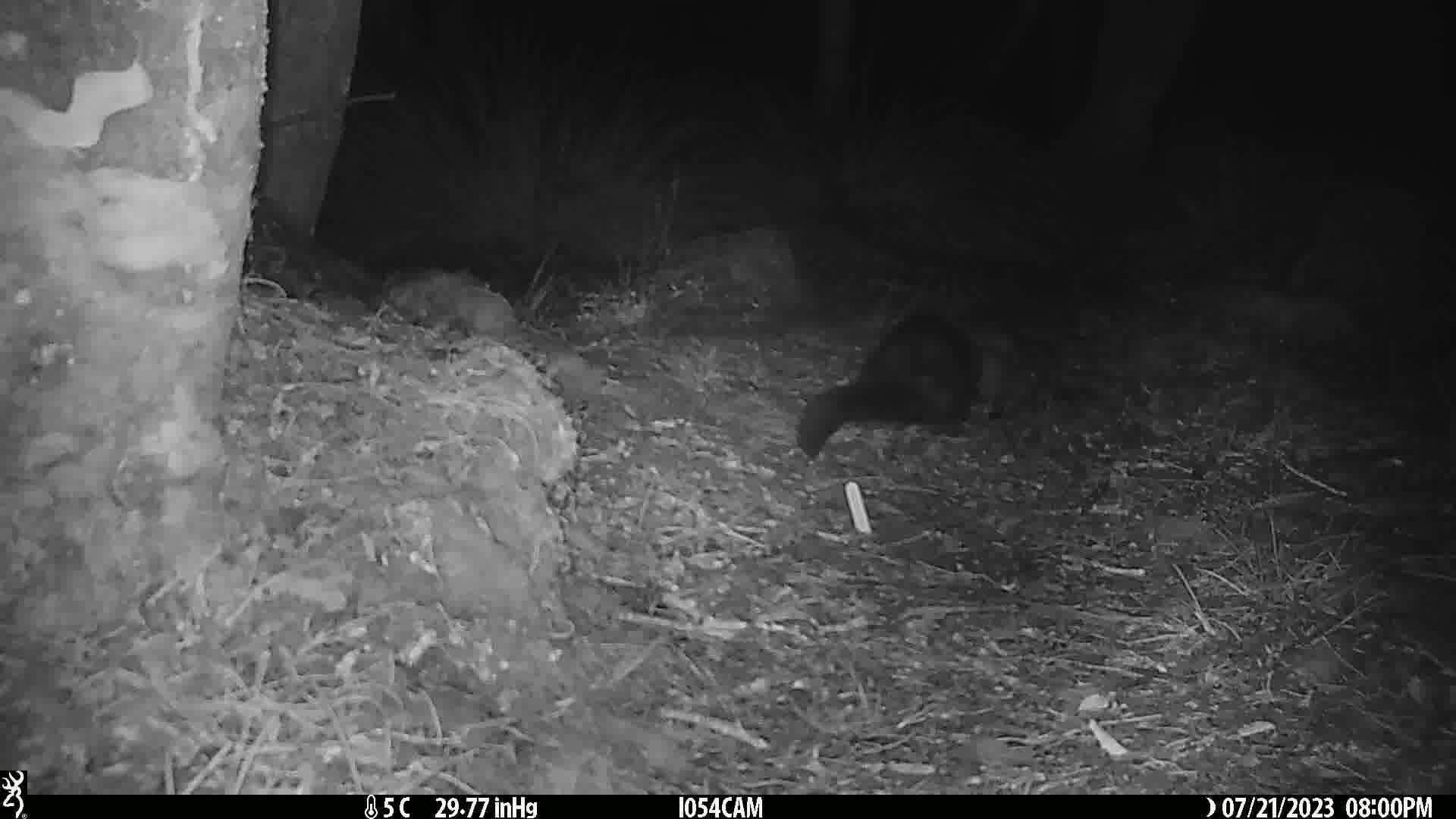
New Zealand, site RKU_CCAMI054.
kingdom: Animalia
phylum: Chordata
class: Mammalia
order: Diprotodontia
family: Phalangeridae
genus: Trichosurus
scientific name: Trichosurus vulpecula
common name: common brushtail possum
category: possum